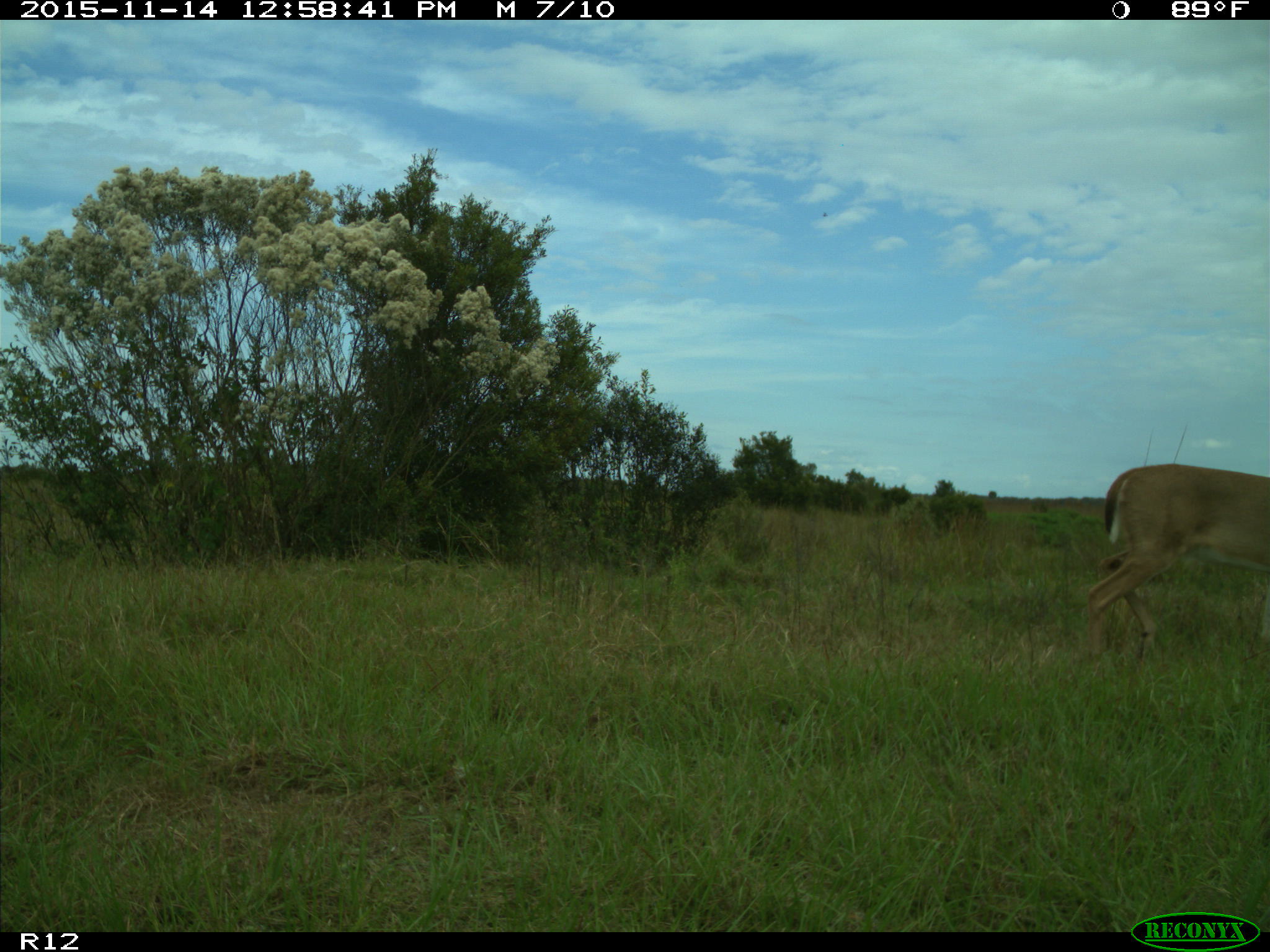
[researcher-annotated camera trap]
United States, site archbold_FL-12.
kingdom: Animalia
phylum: Chordata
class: Mammalia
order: Artiodactyla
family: Cervidae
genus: Odocoileus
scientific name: Odocoileus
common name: deer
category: unidentified deer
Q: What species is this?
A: Unidentified deer (deer) (Odocoileus).